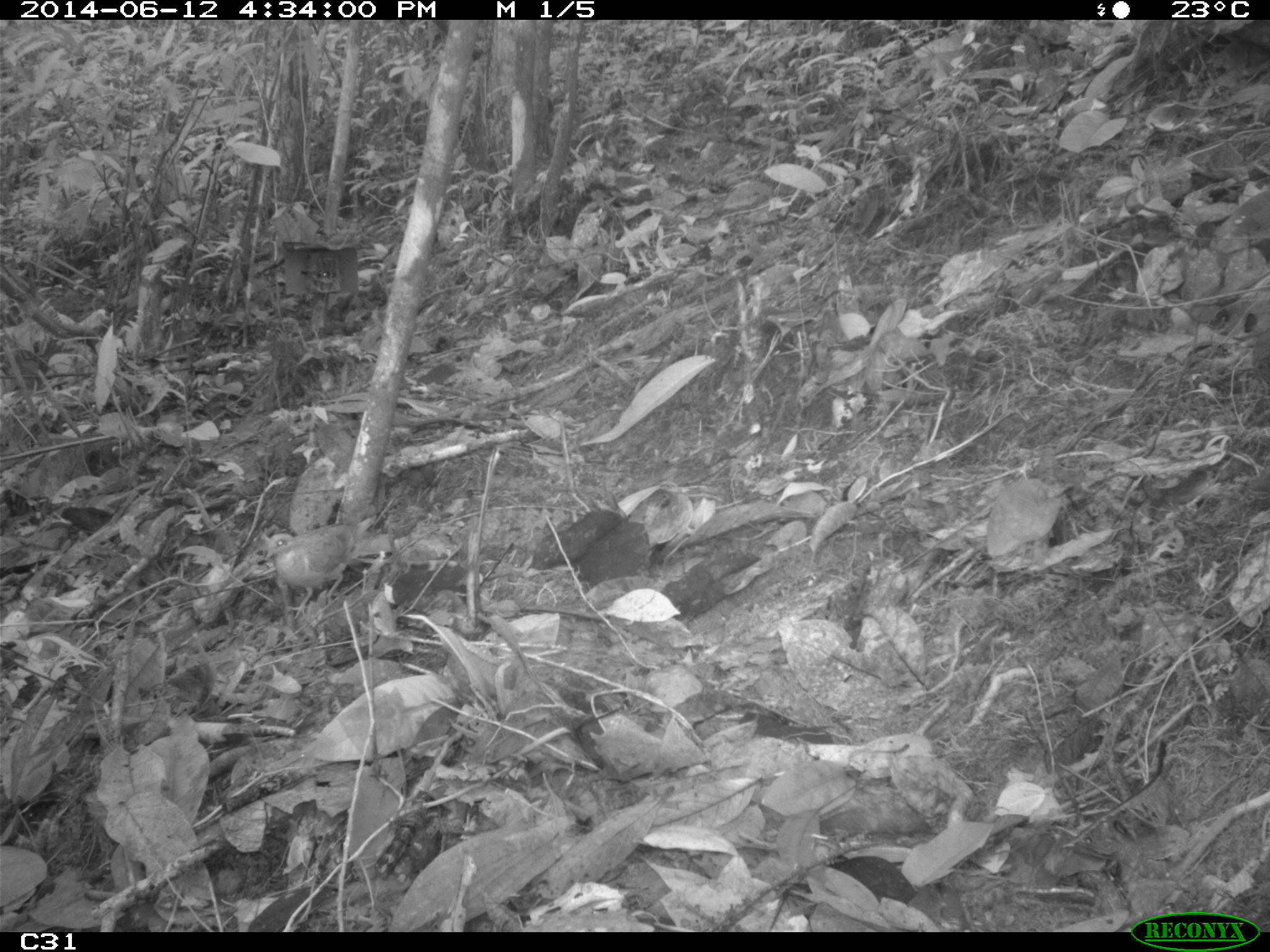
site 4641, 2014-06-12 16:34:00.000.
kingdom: Animalia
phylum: Chordata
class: Aves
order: Columbiformes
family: Columbidae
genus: Geotrygon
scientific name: Geotrygon montana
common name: ruddy quail-dove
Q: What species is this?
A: Geotrygon montana (ruddy quail-dove).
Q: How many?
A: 1.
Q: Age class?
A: Adult.